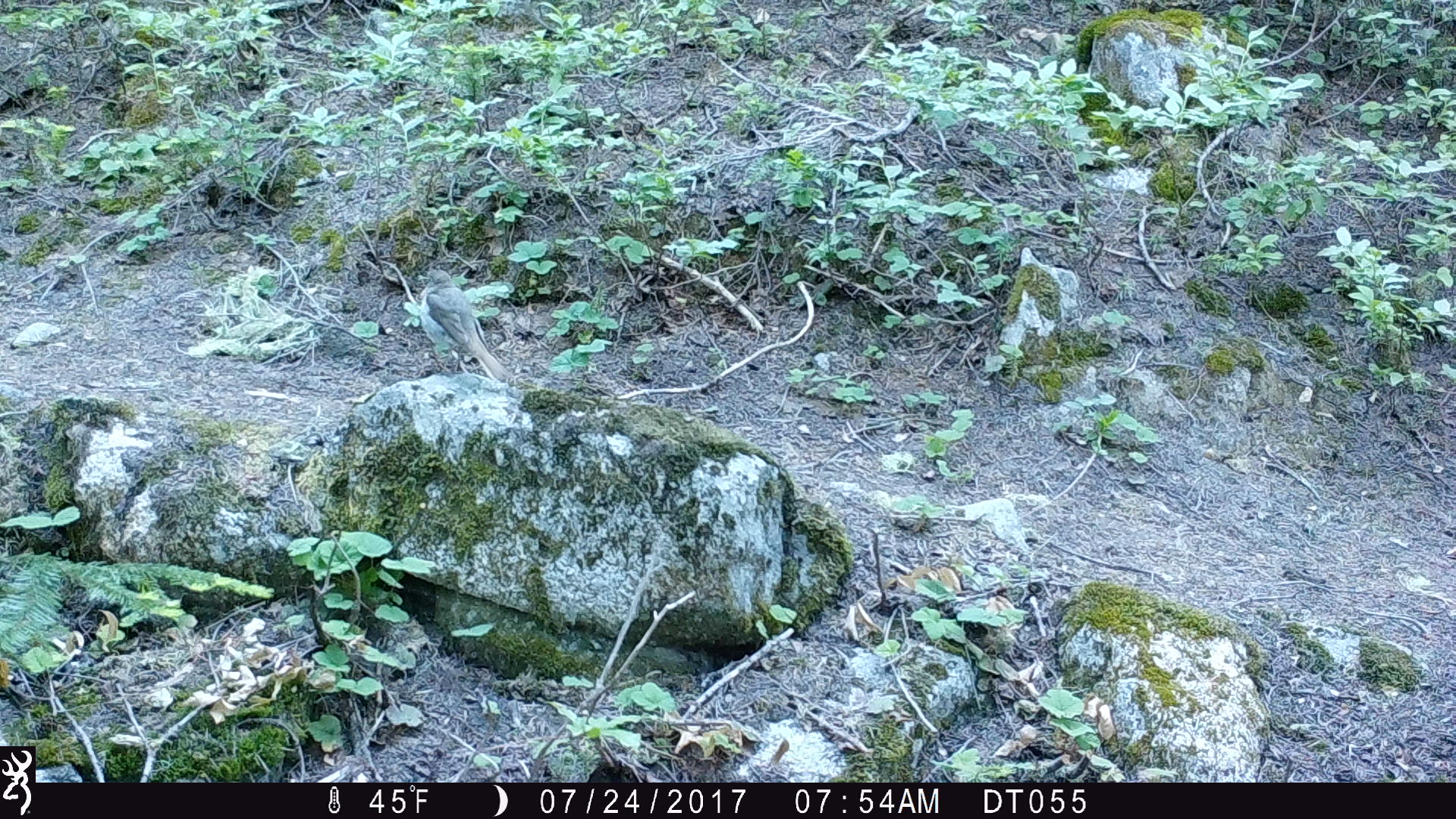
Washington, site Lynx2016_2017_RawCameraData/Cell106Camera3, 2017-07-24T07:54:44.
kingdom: Animalia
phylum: Chordata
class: Aves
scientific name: Aves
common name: birds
Aves (birds). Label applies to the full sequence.